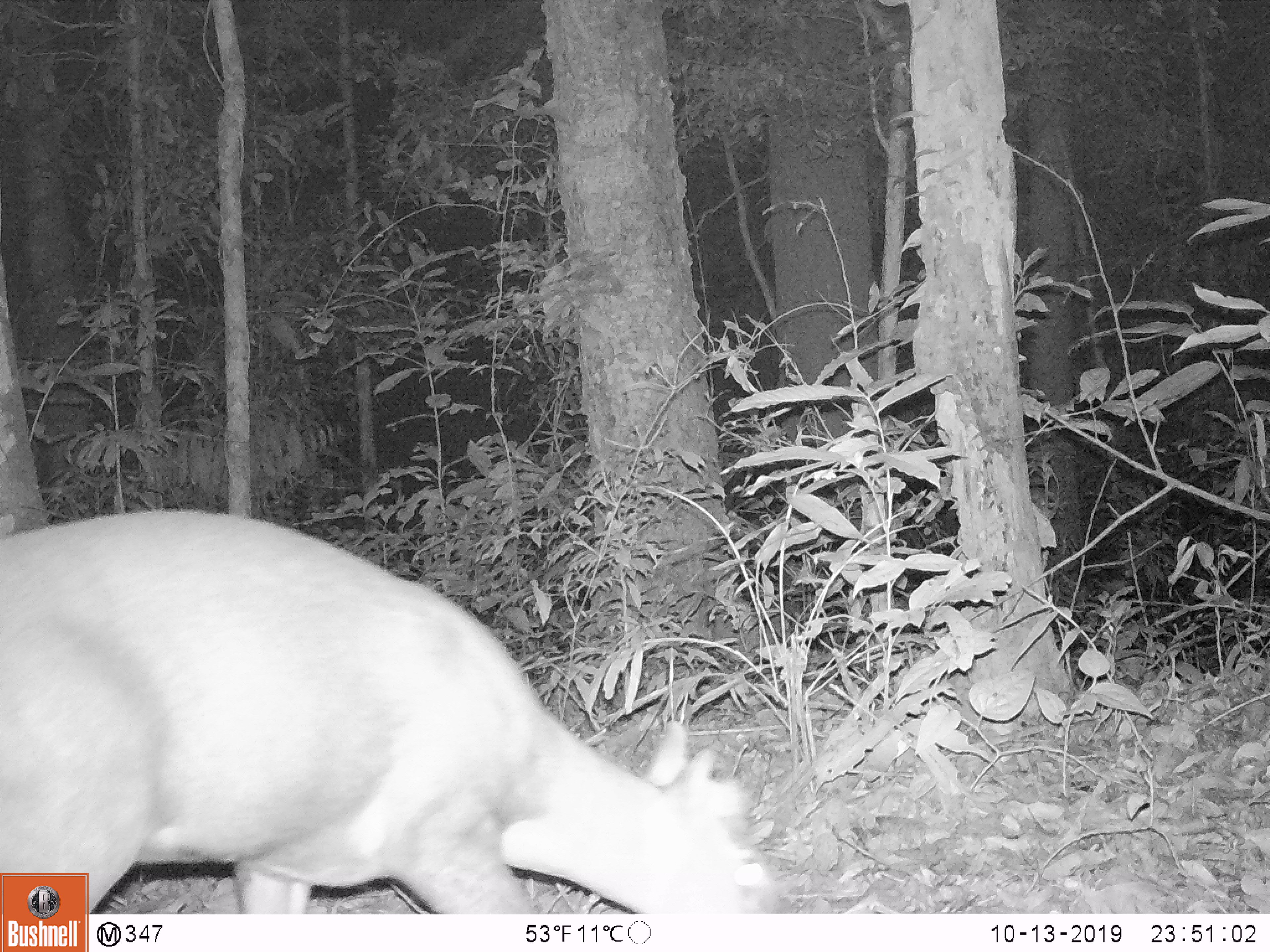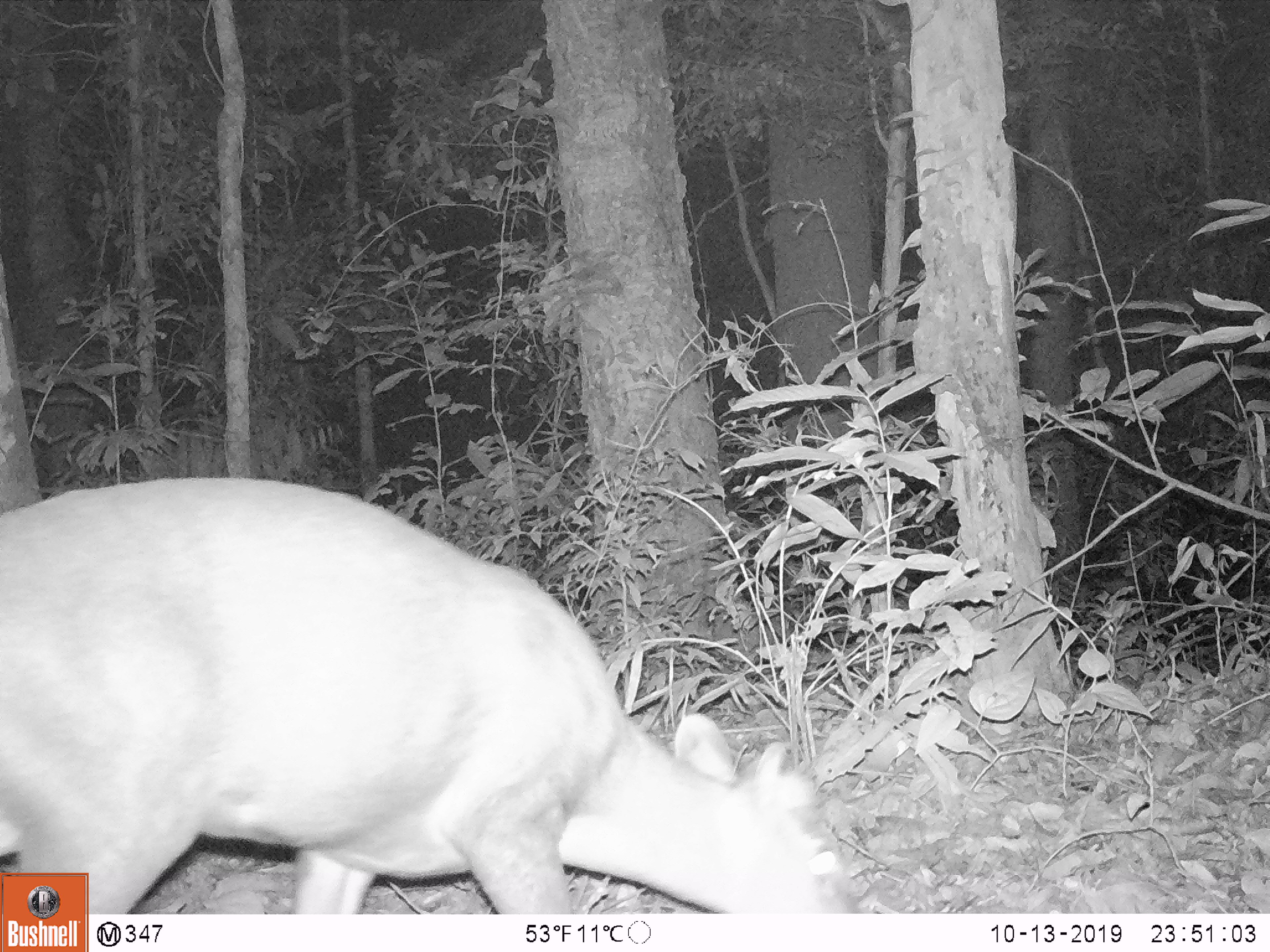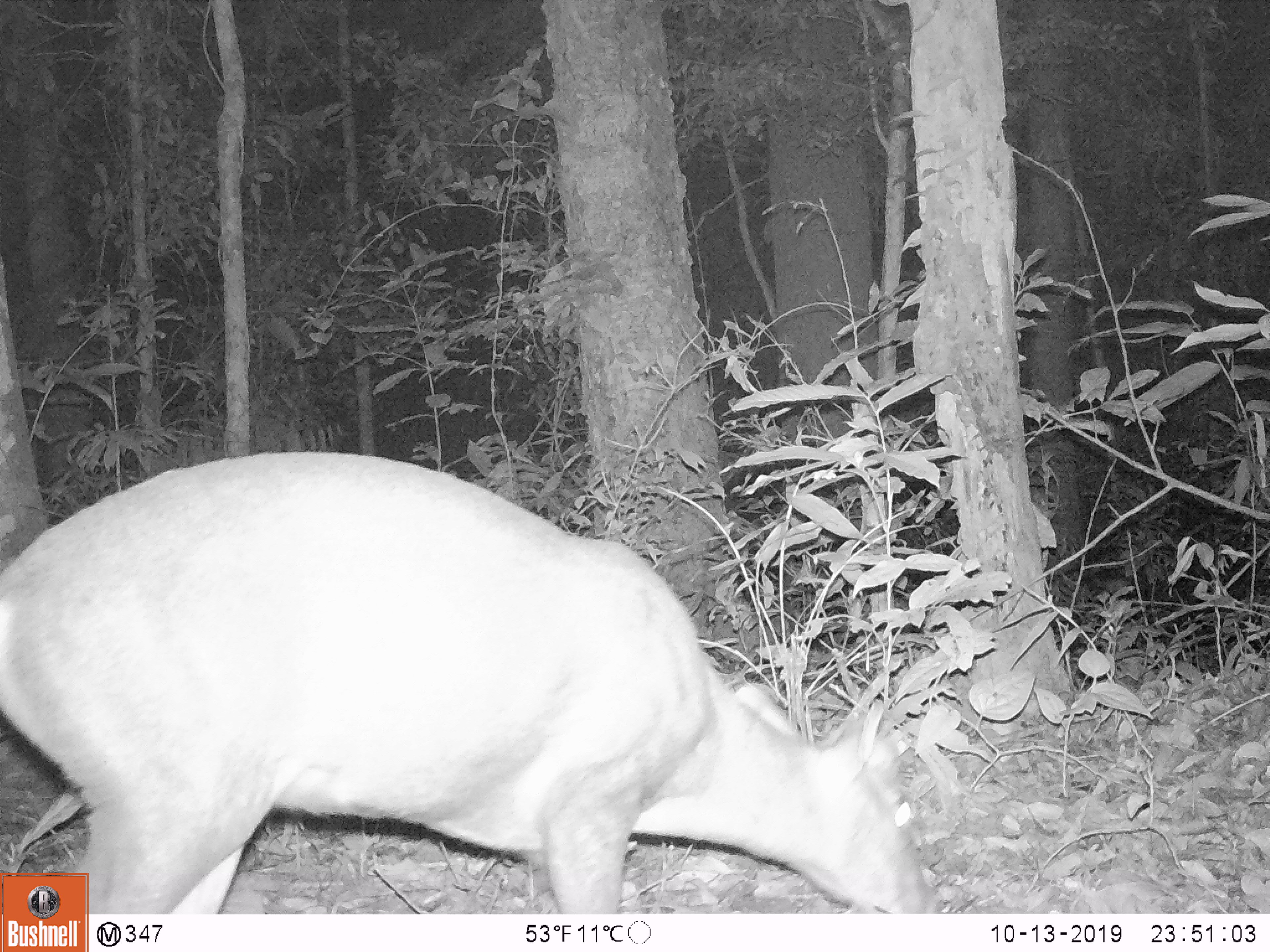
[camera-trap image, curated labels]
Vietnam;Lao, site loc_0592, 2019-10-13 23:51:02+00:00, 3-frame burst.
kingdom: Animalia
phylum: Chordata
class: Mammalia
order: Artiodactyla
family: Cervidae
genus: Muntiacus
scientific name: Muntiacus rooseveltorum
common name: roosevelt's muntjac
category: roosevelts muntjac group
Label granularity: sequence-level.